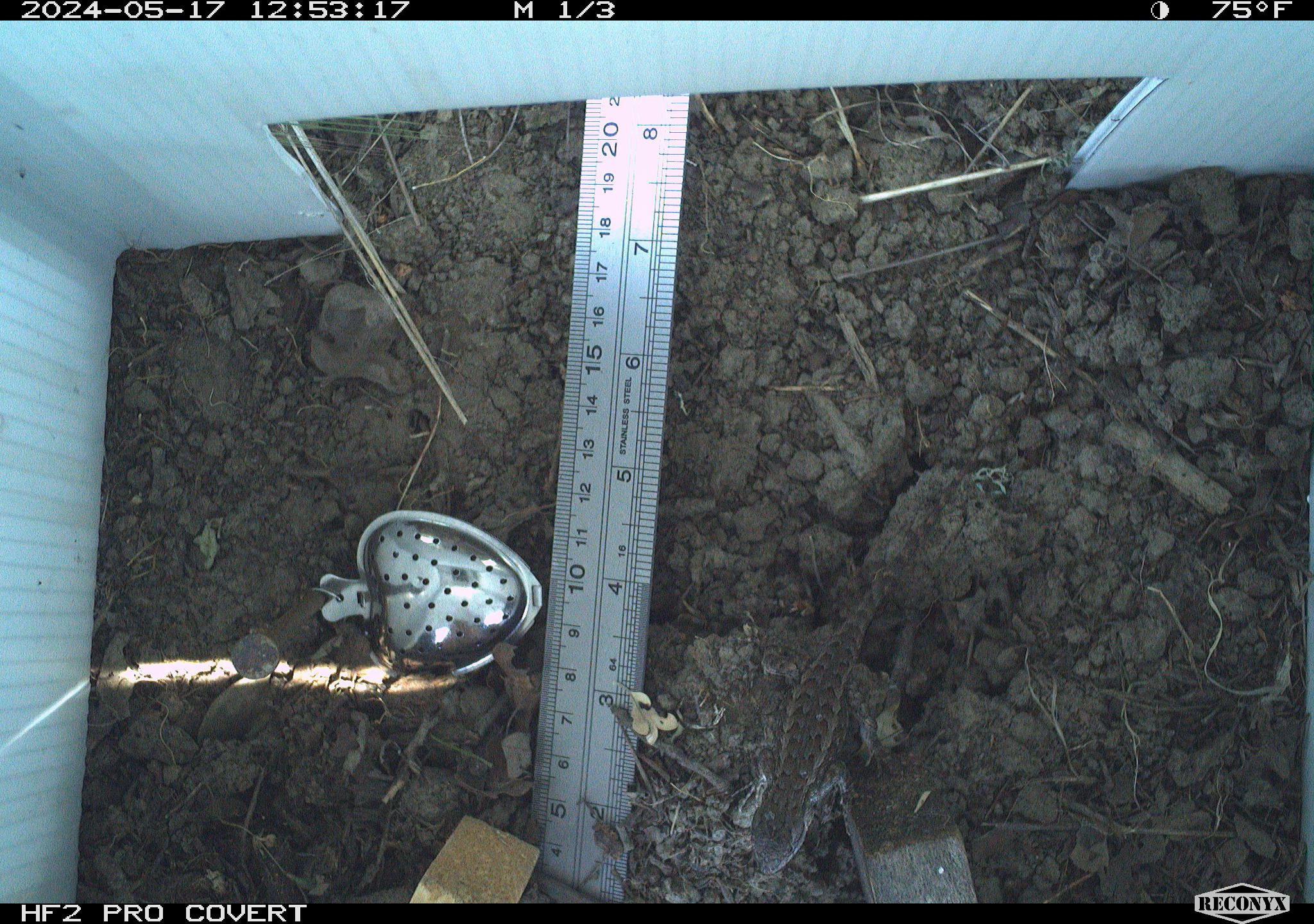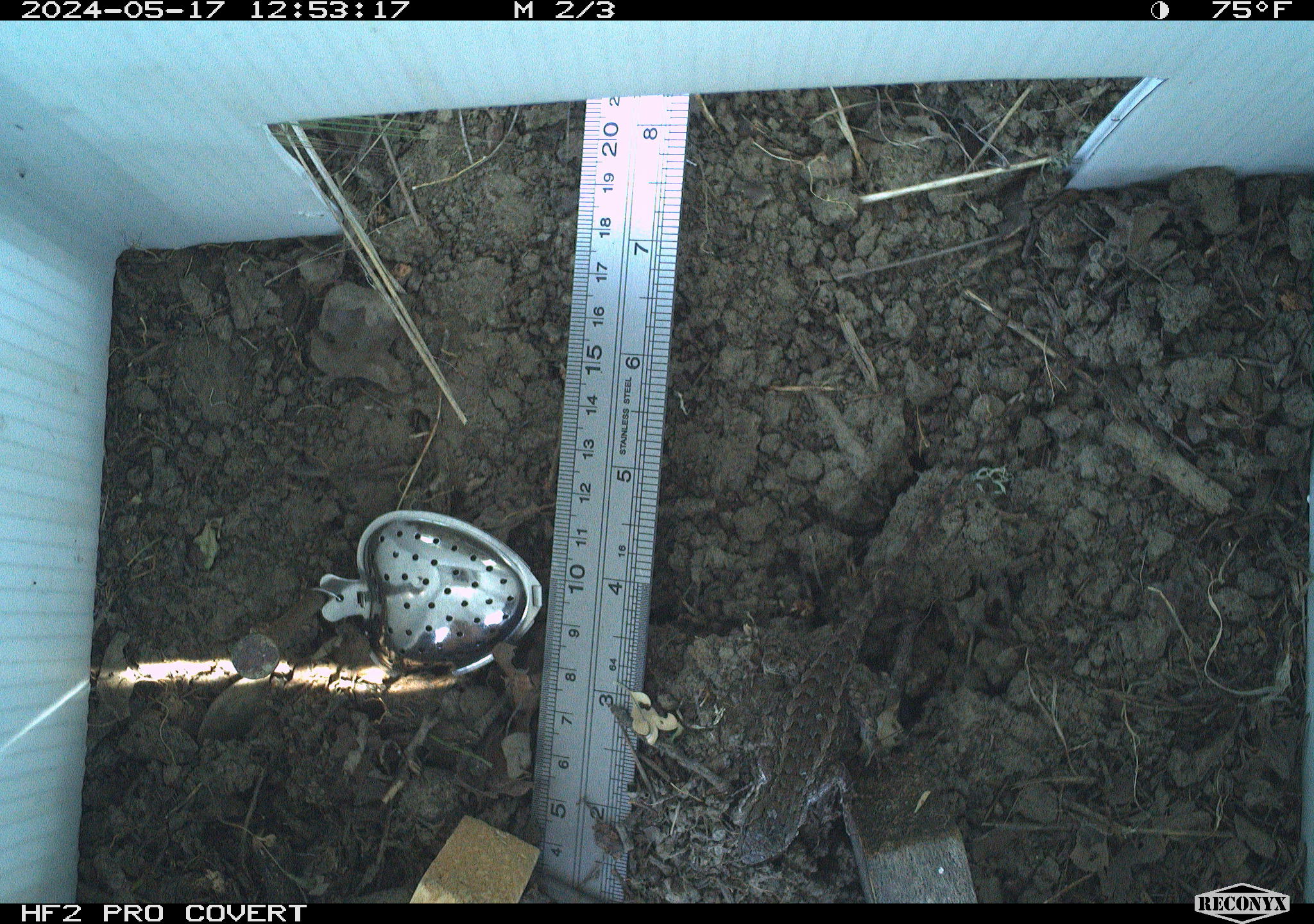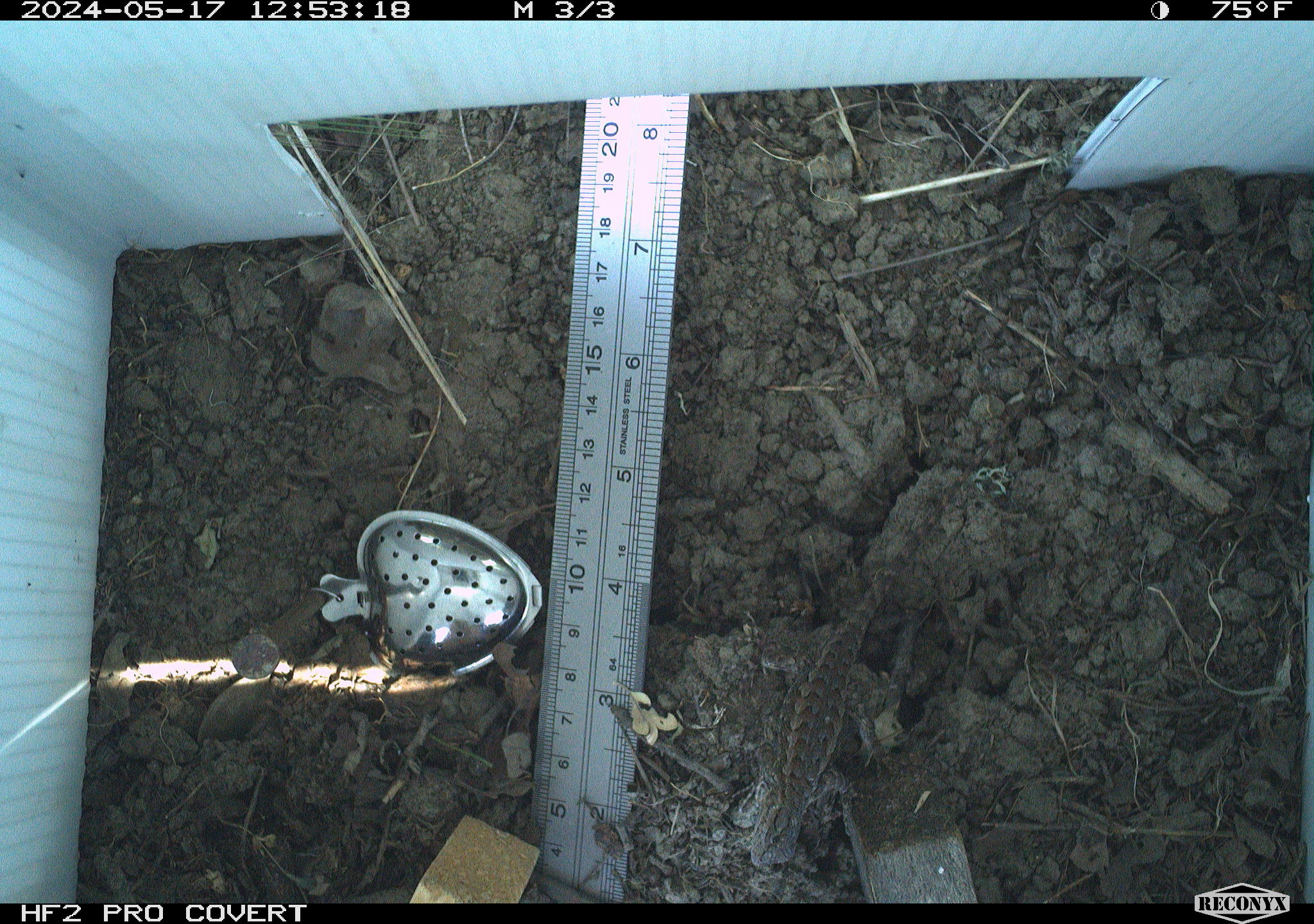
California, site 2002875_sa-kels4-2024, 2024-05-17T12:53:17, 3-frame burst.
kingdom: Animalia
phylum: Chordata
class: Reptilia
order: Squamata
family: Phrynosomatidae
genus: Sceloporus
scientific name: Sceloporus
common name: spiny lizards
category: sceloporus species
Sceloporus species (spiny lizards) (Sceloporus).